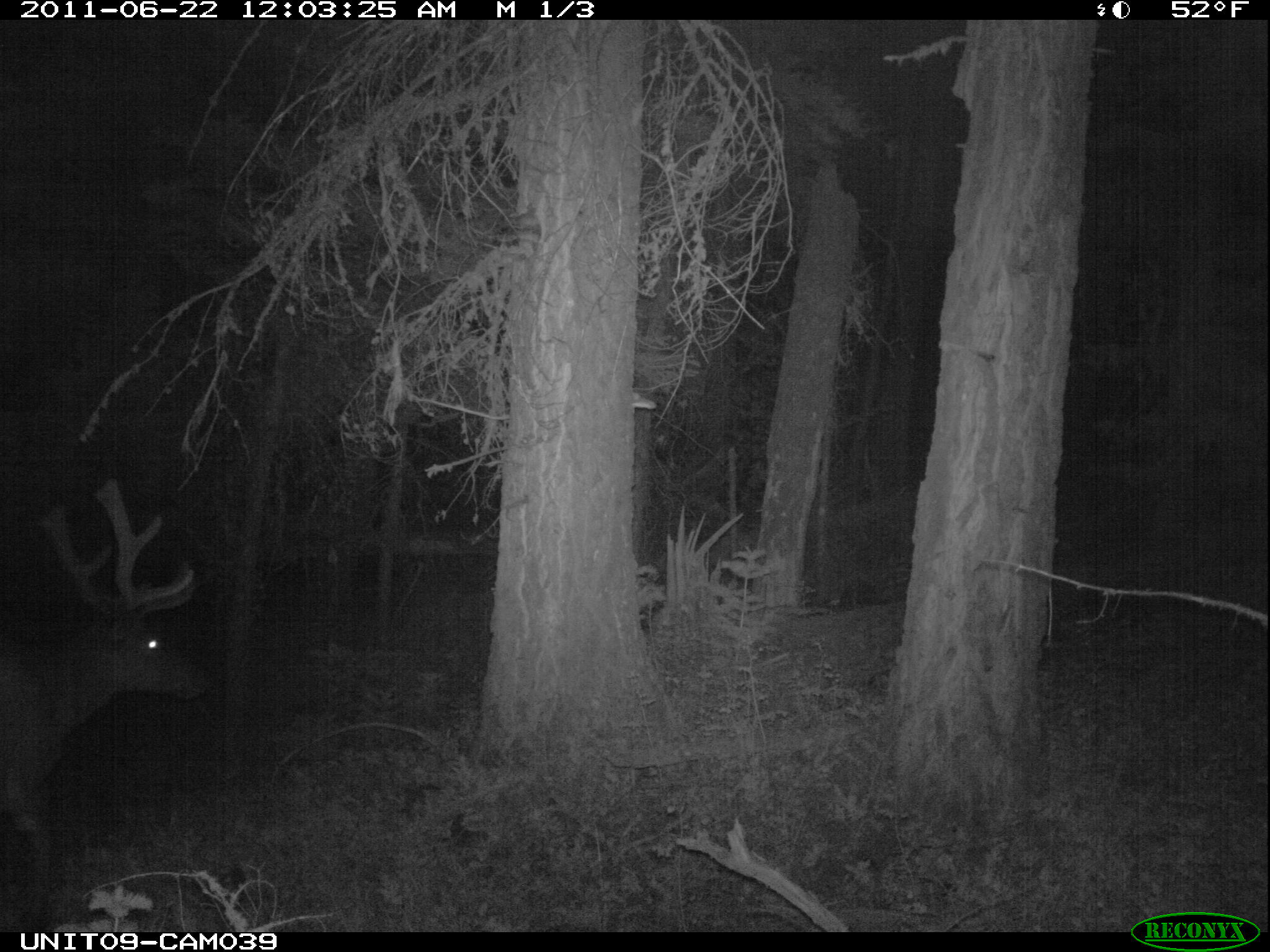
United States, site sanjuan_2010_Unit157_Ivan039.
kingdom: Animalia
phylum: Chordata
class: Mammalia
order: Artiodactyla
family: Cervidae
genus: Cervus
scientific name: Cervus elaphus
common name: red deer